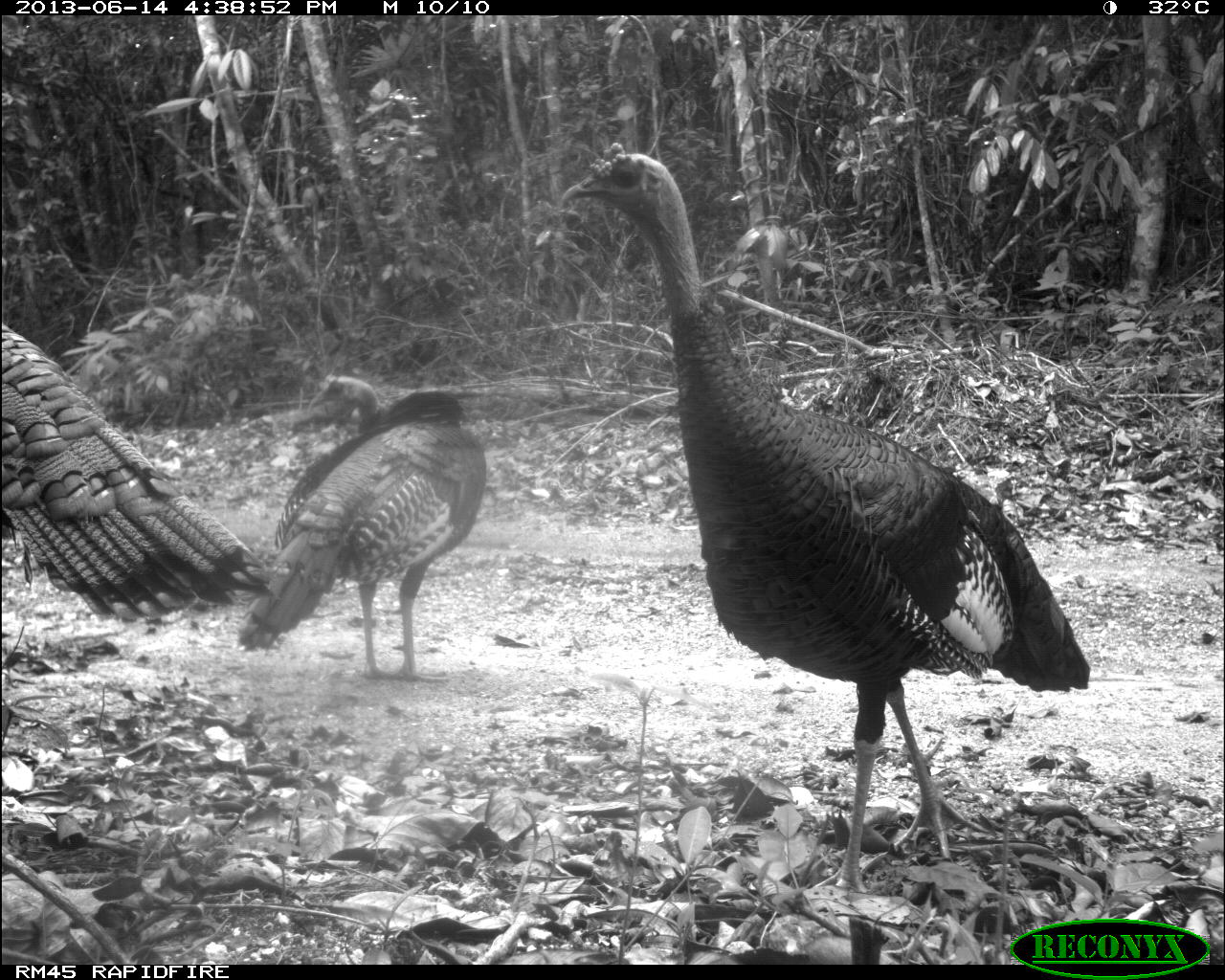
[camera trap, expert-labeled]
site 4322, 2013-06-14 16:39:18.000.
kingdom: Animalia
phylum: Chordata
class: Aves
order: Galliformes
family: Phasianidae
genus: Meleagris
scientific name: Meleagris ocellata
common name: ocellated turkey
Meleagris ocellata (ocellated turkey), count 3.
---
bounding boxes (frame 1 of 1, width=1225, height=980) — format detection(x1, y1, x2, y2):
meleagris ocellata: detection(561, 140, 1091, 895); detection(0, 324, 271, 630); detection(236, 372, 488, 677)